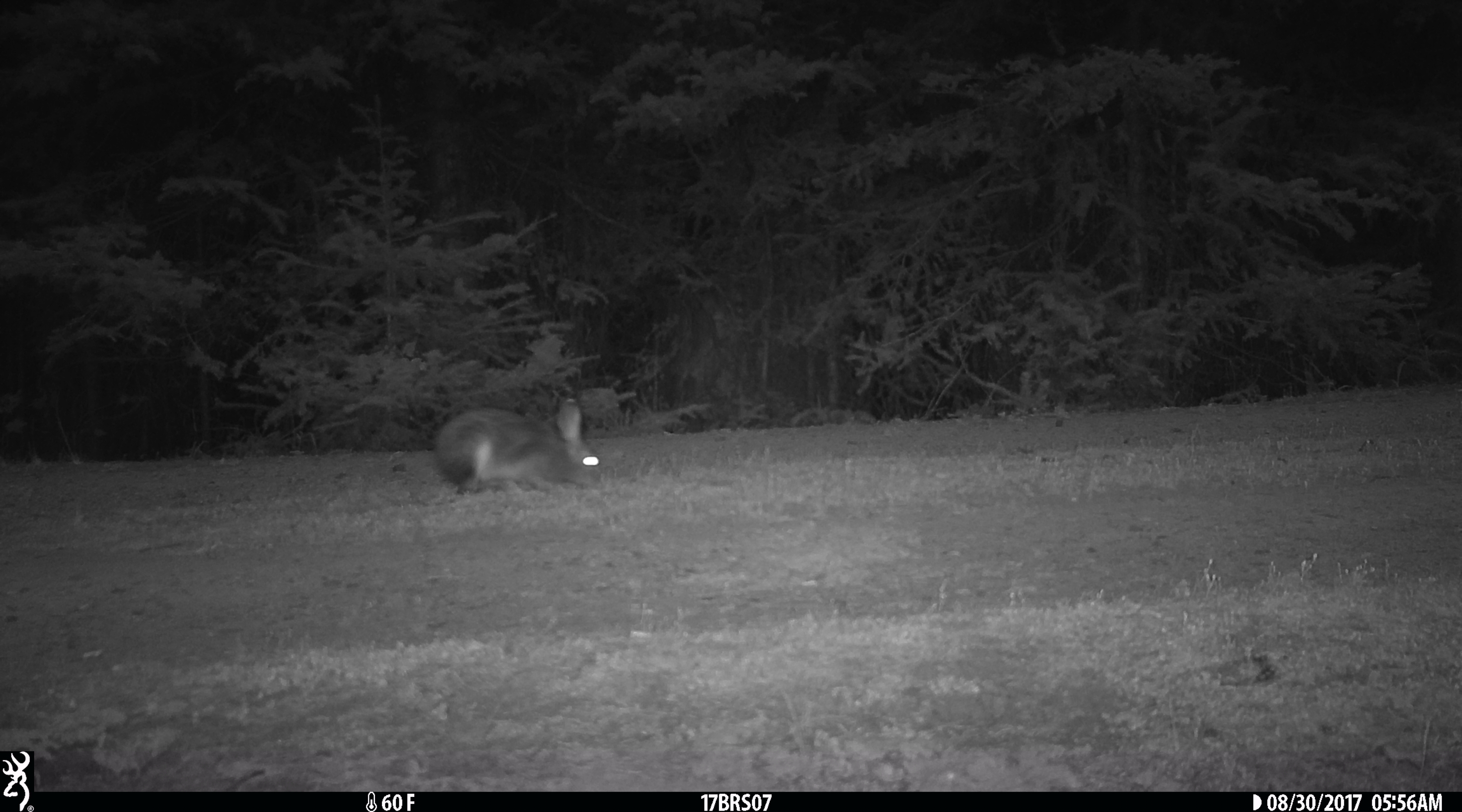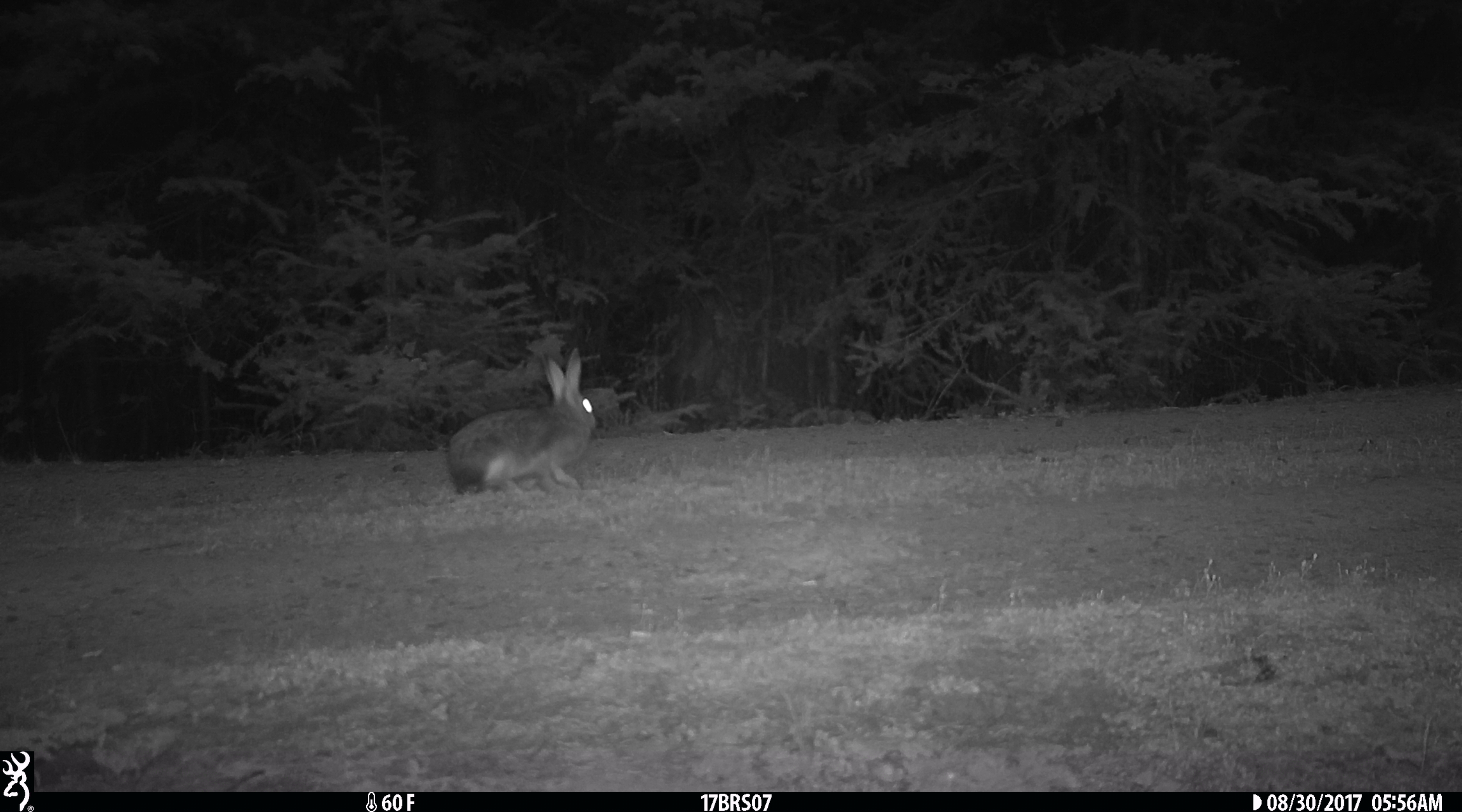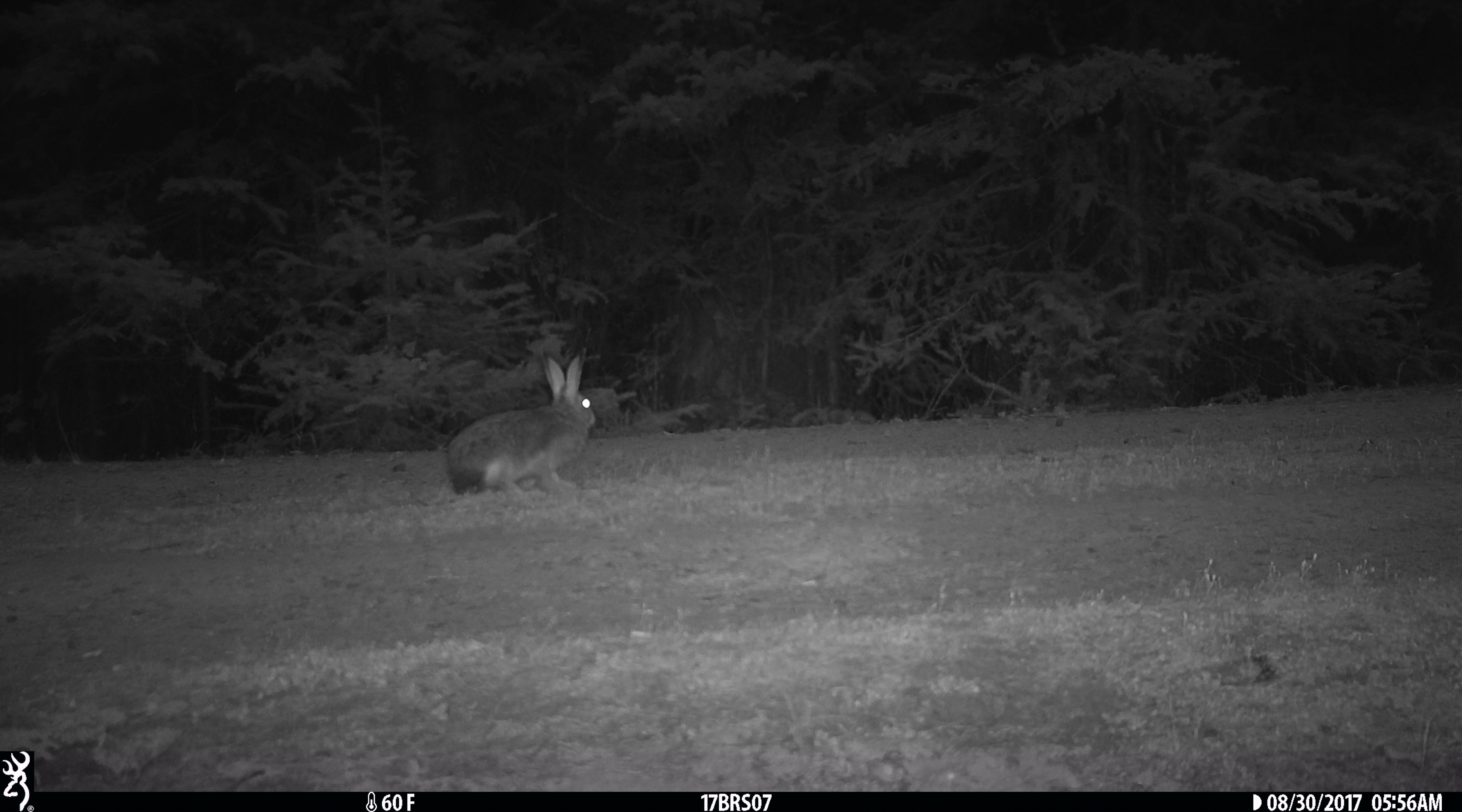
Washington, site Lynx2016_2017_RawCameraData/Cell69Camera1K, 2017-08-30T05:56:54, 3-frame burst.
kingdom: Animalia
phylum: Chordata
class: Mammalia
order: Lagomorpha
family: Leporidae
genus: Lepus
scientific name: Lepus americanus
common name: snowshoe hare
Lepus americanus (snowshoe hare). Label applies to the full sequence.